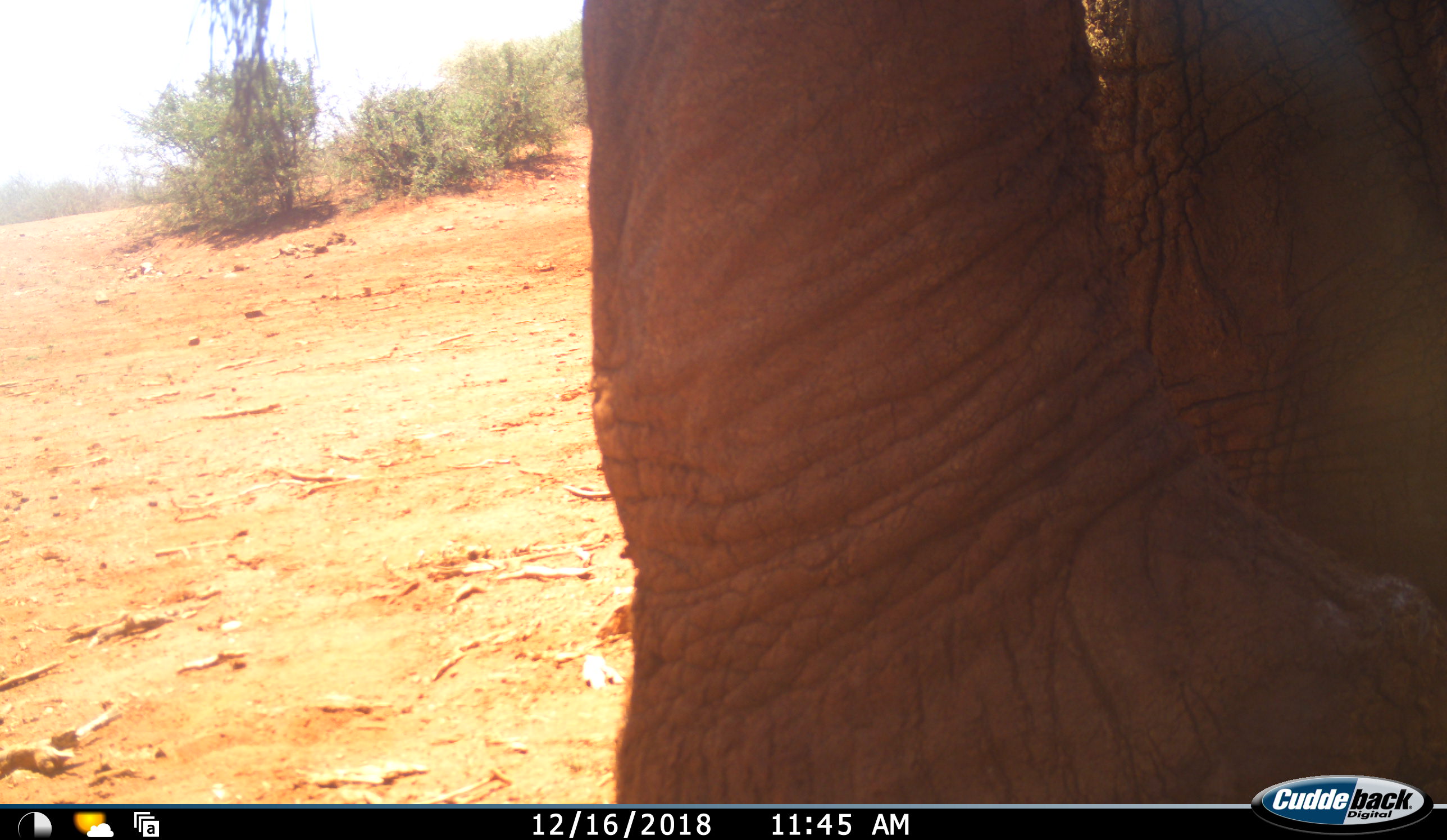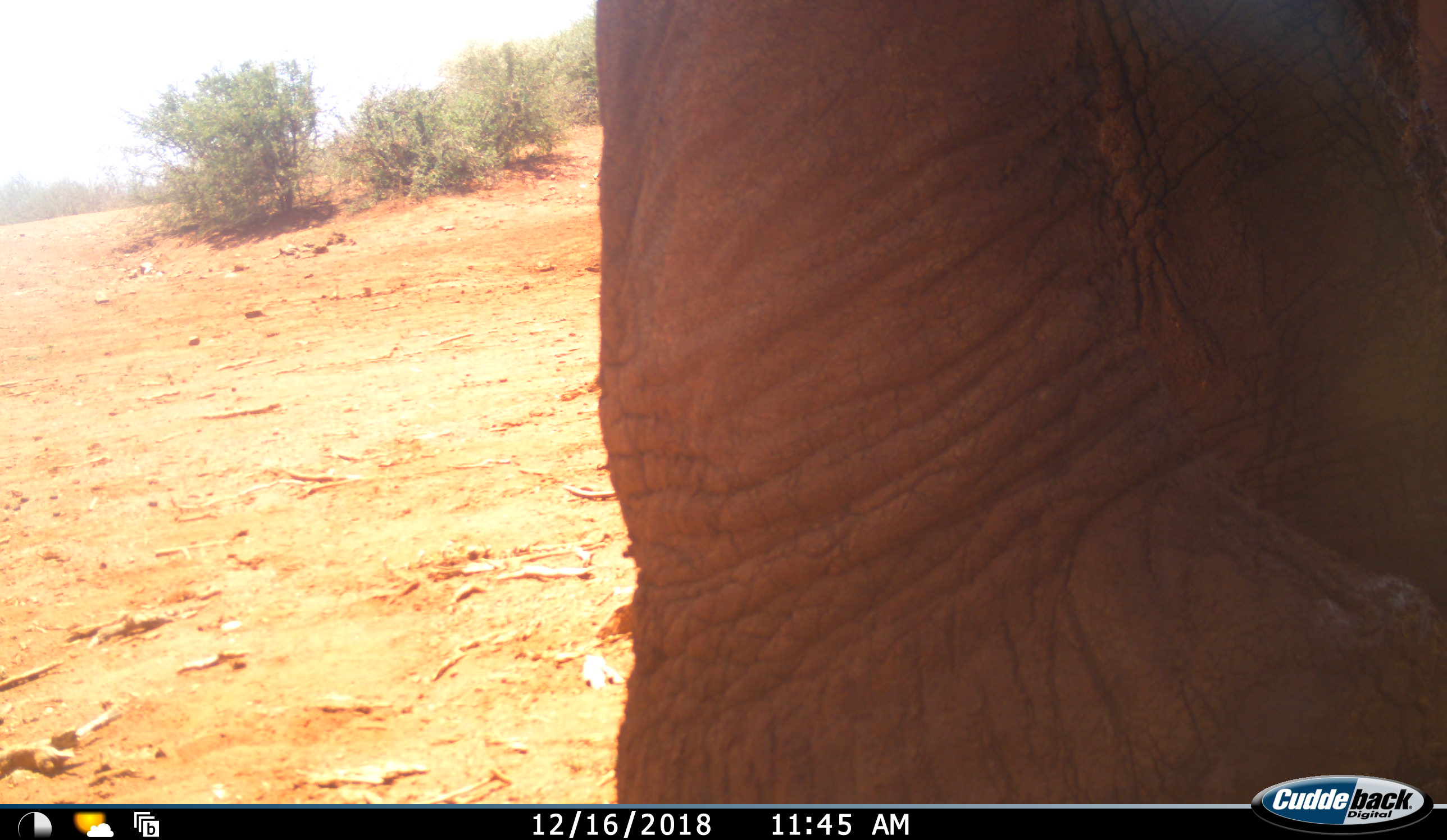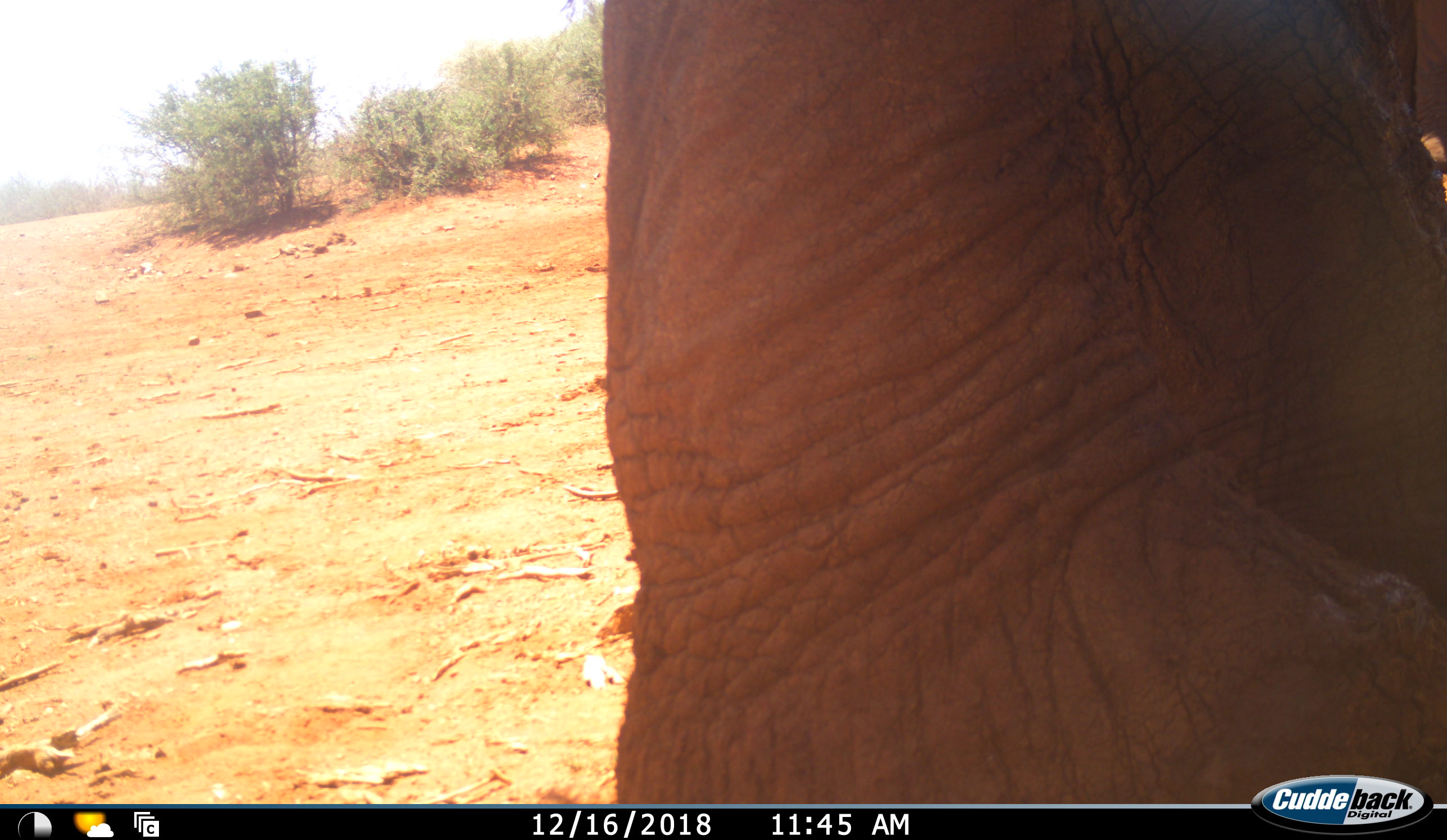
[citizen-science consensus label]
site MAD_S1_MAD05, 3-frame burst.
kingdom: Animalia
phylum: Chordata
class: Mammalia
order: Proboscidea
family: Elephantidae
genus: Loxodonta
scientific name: Loxodonta africana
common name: african bush elephant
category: elephant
Elephant (african bush elephant) (Loxodonta africana), count 1. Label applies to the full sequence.